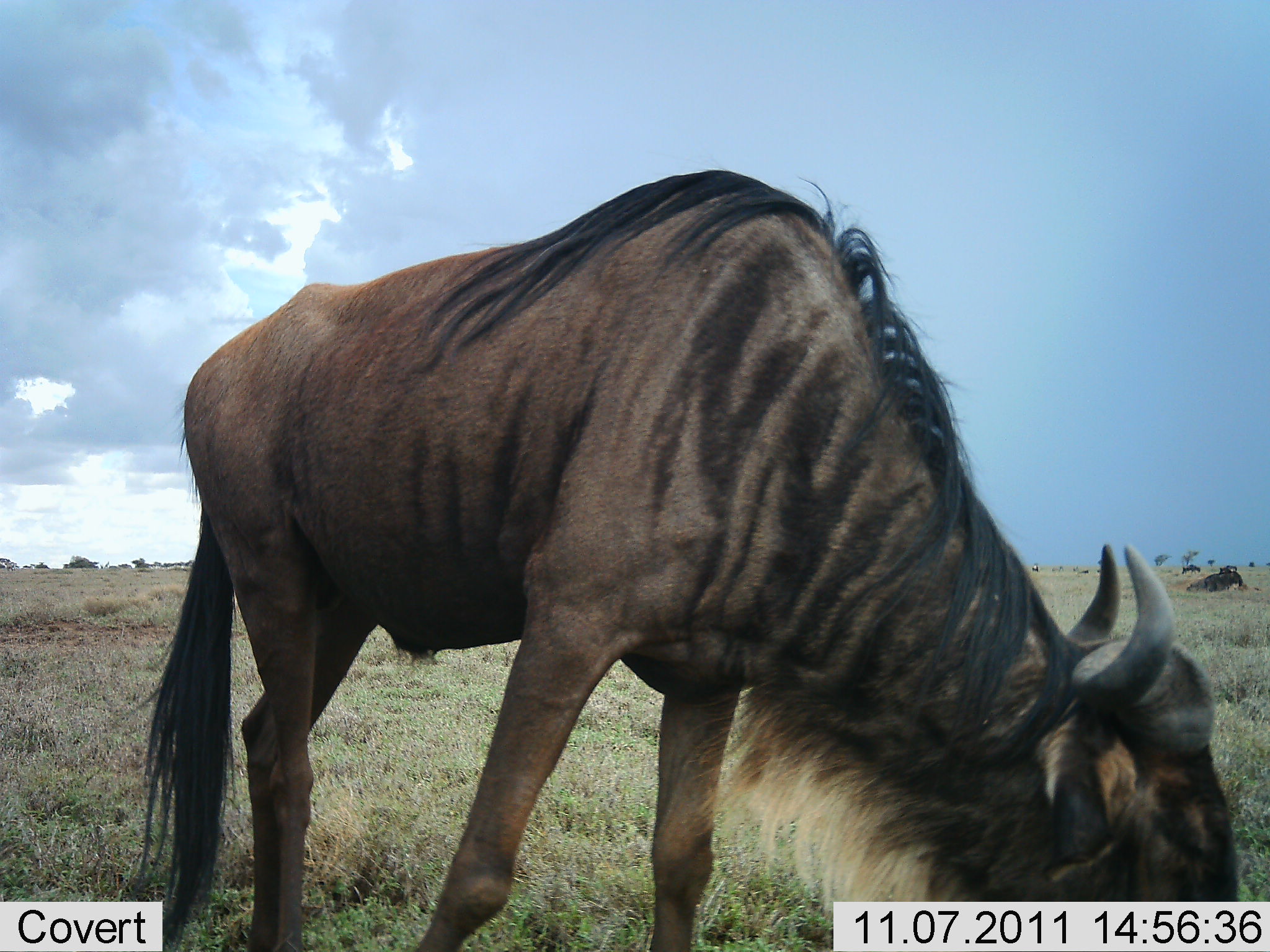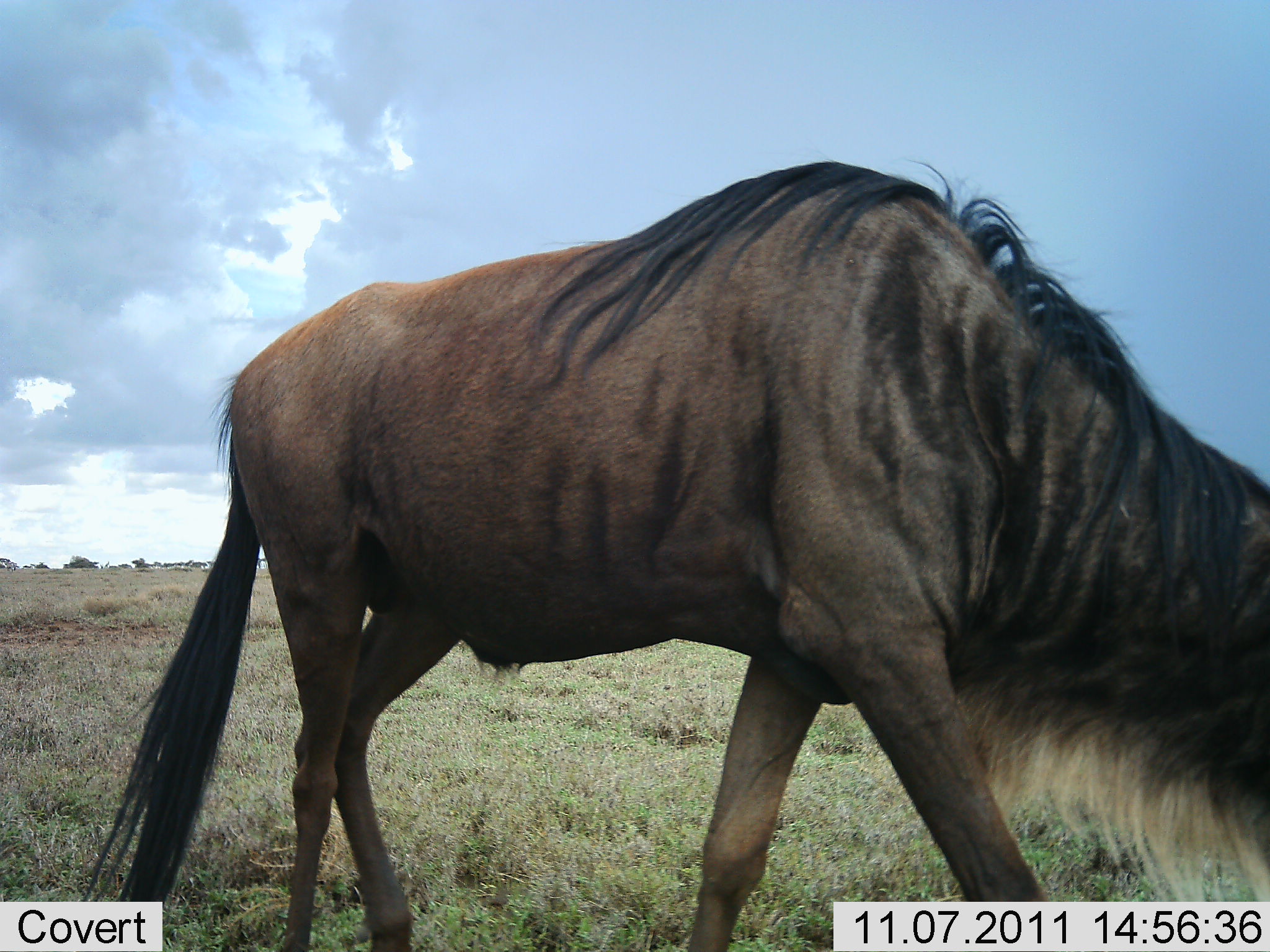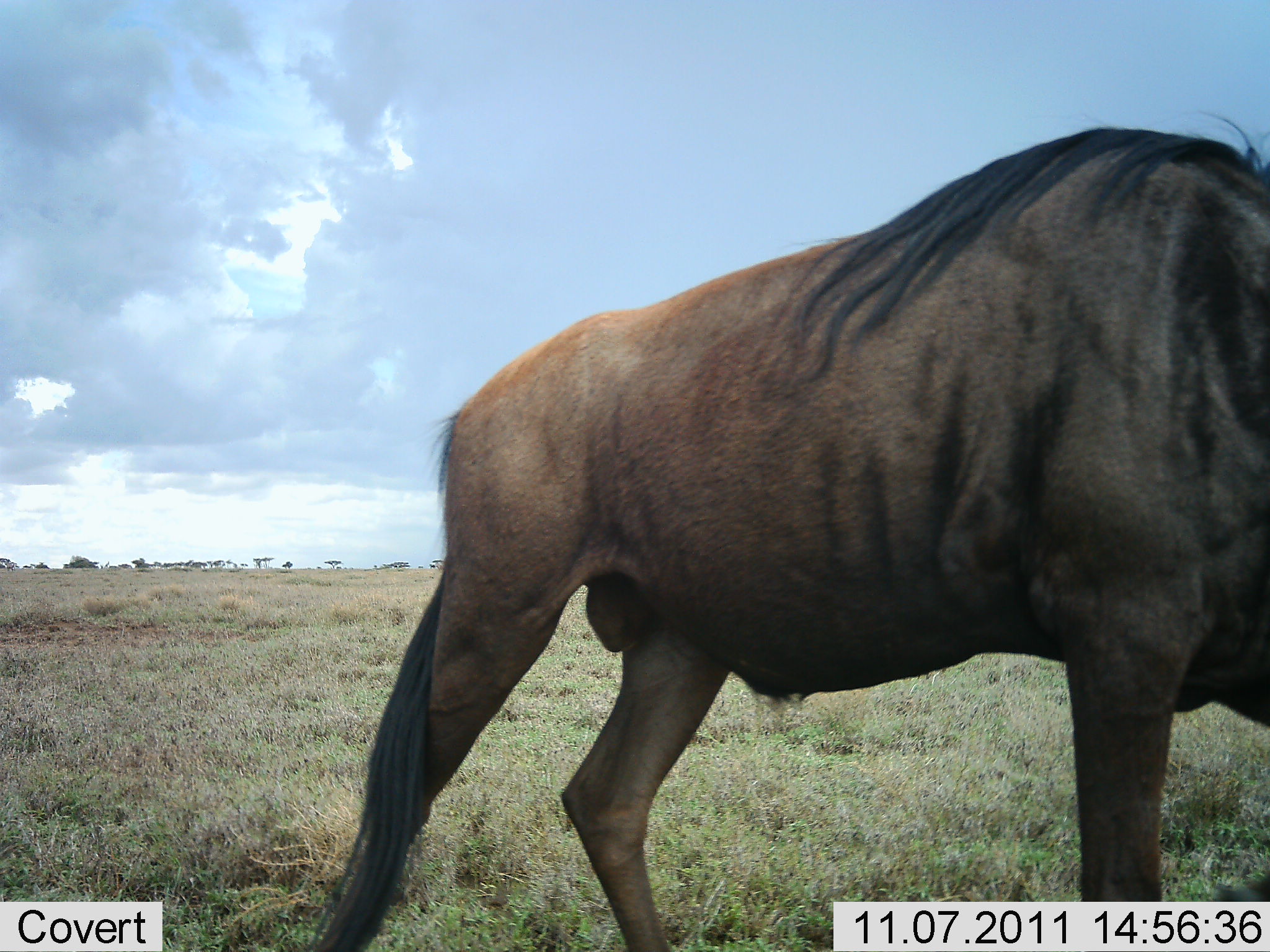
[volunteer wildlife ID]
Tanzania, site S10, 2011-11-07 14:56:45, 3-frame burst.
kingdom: Animalia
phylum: Chordata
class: Mammalia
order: Artiodactyla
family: Bovidae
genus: Connochaetes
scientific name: Connochaetes taurinus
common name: blue wildebeest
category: wildebeest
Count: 1.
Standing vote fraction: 18%.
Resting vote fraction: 6%.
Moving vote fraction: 71%.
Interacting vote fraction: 0%.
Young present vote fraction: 0%.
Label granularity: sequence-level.